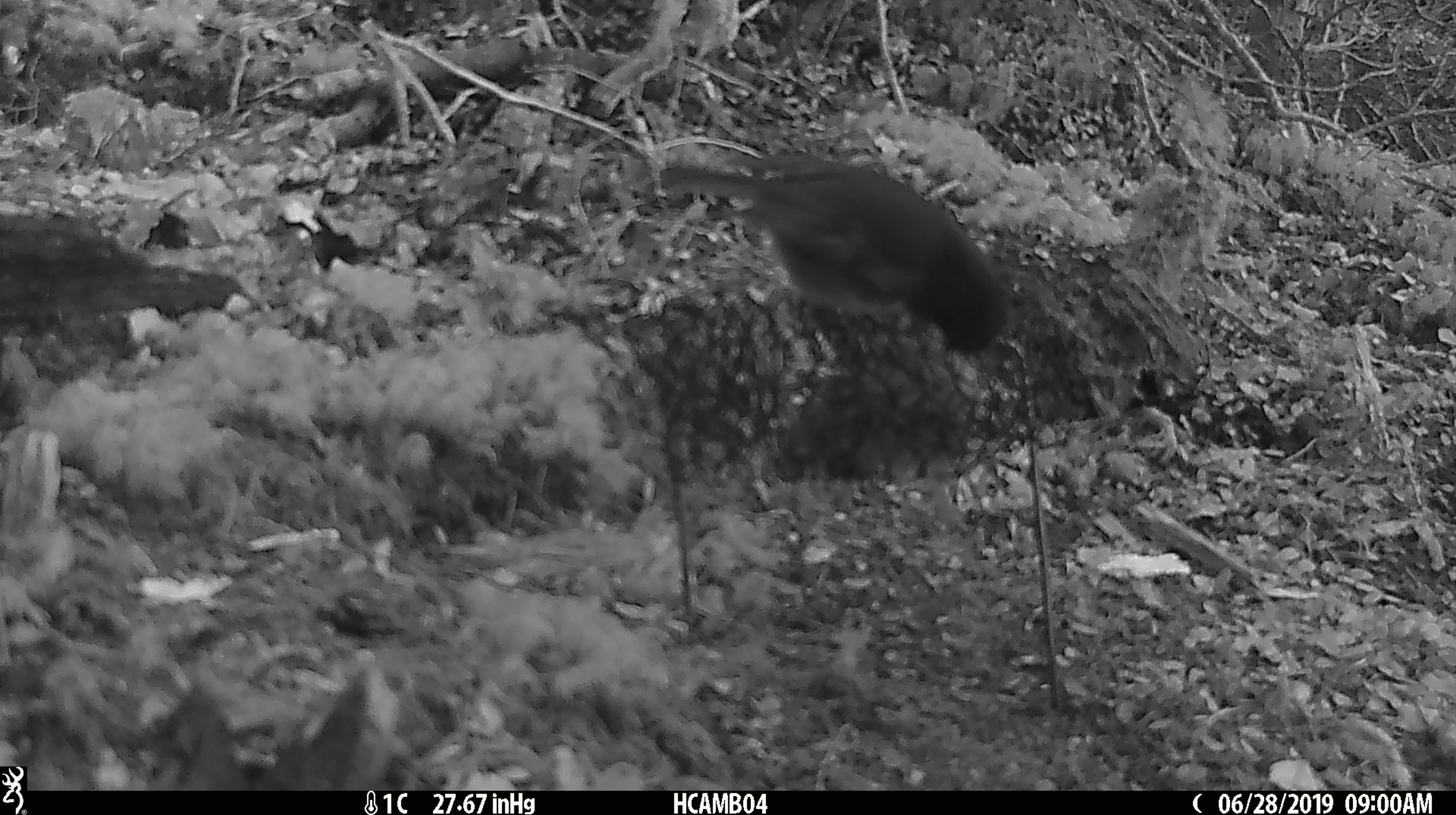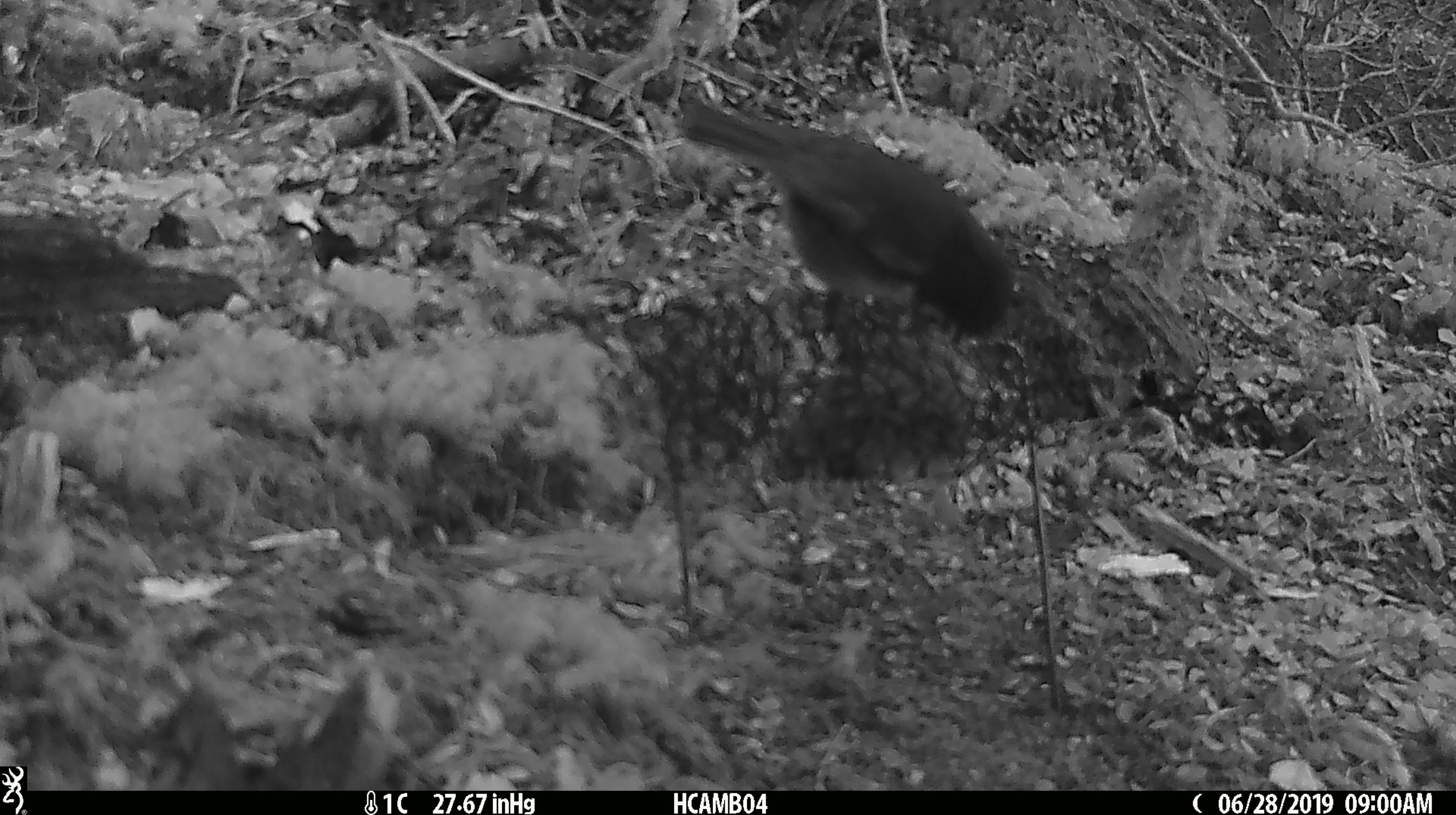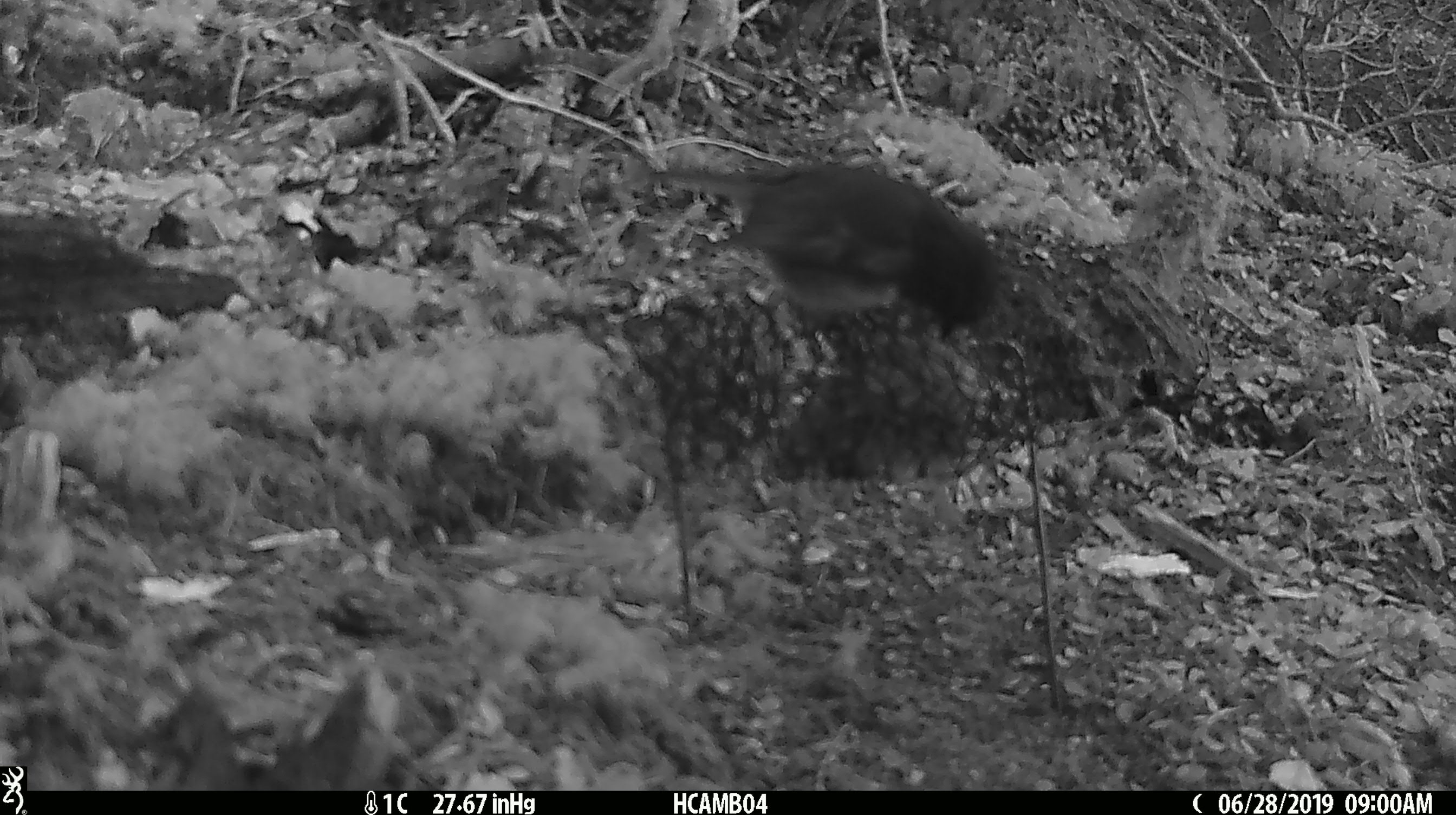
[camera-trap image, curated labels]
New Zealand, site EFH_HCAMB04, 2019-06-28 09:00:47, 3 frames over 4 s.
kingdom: Animalia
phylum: Chordata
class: Aves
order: Passeriformes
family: Petroicidae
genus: Petroica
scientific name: Petroica australis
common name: new zealand robin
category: robin